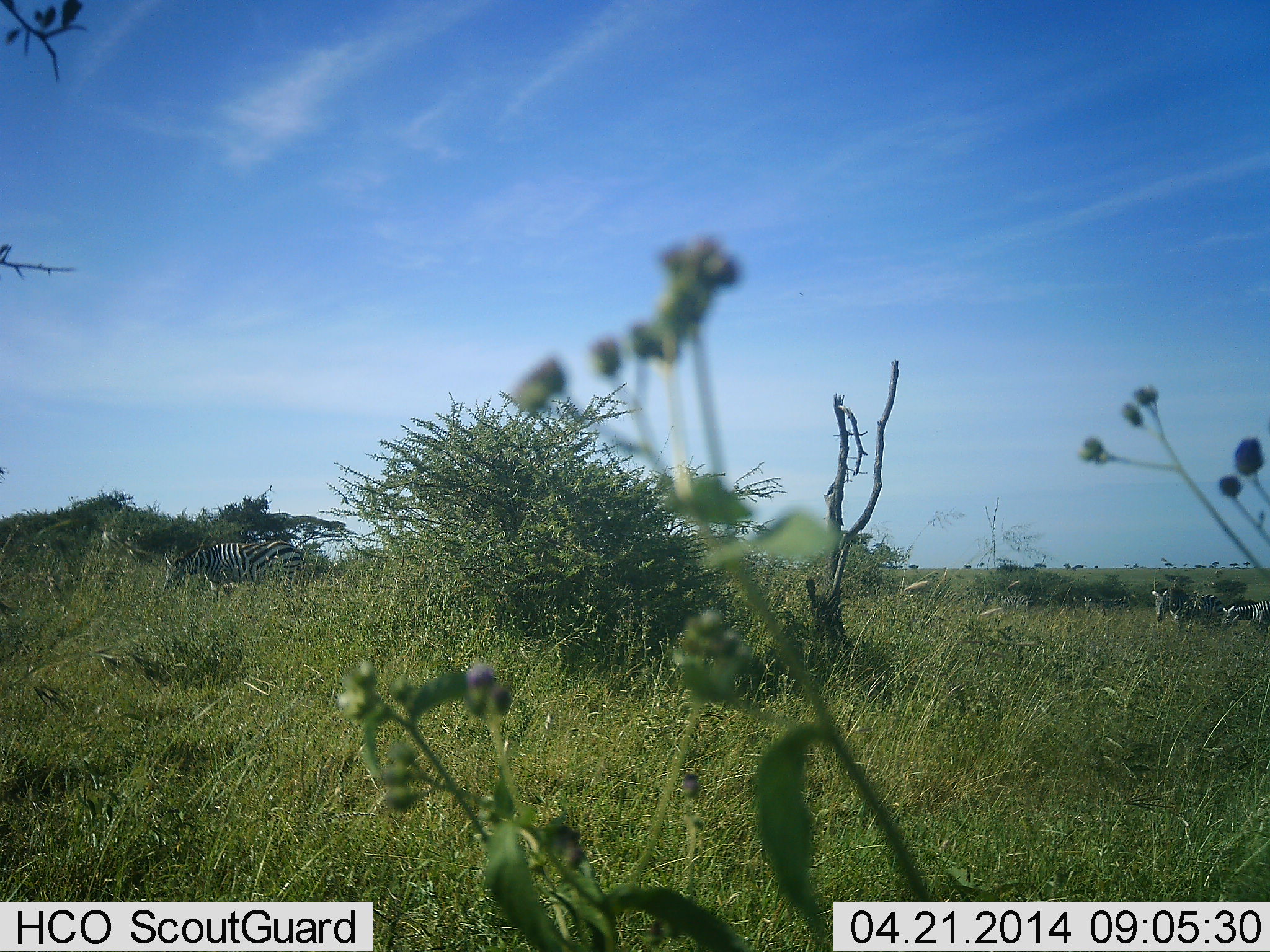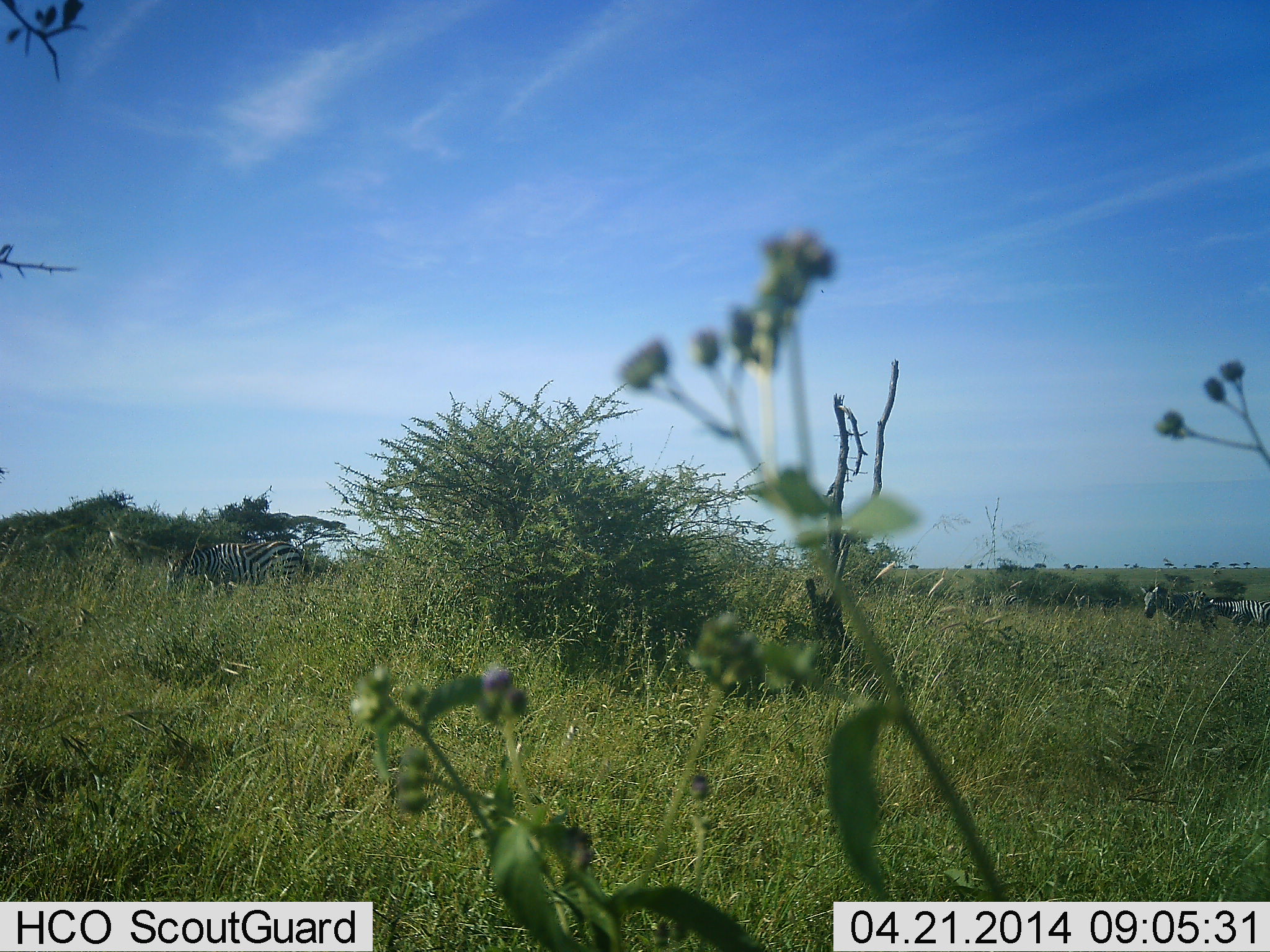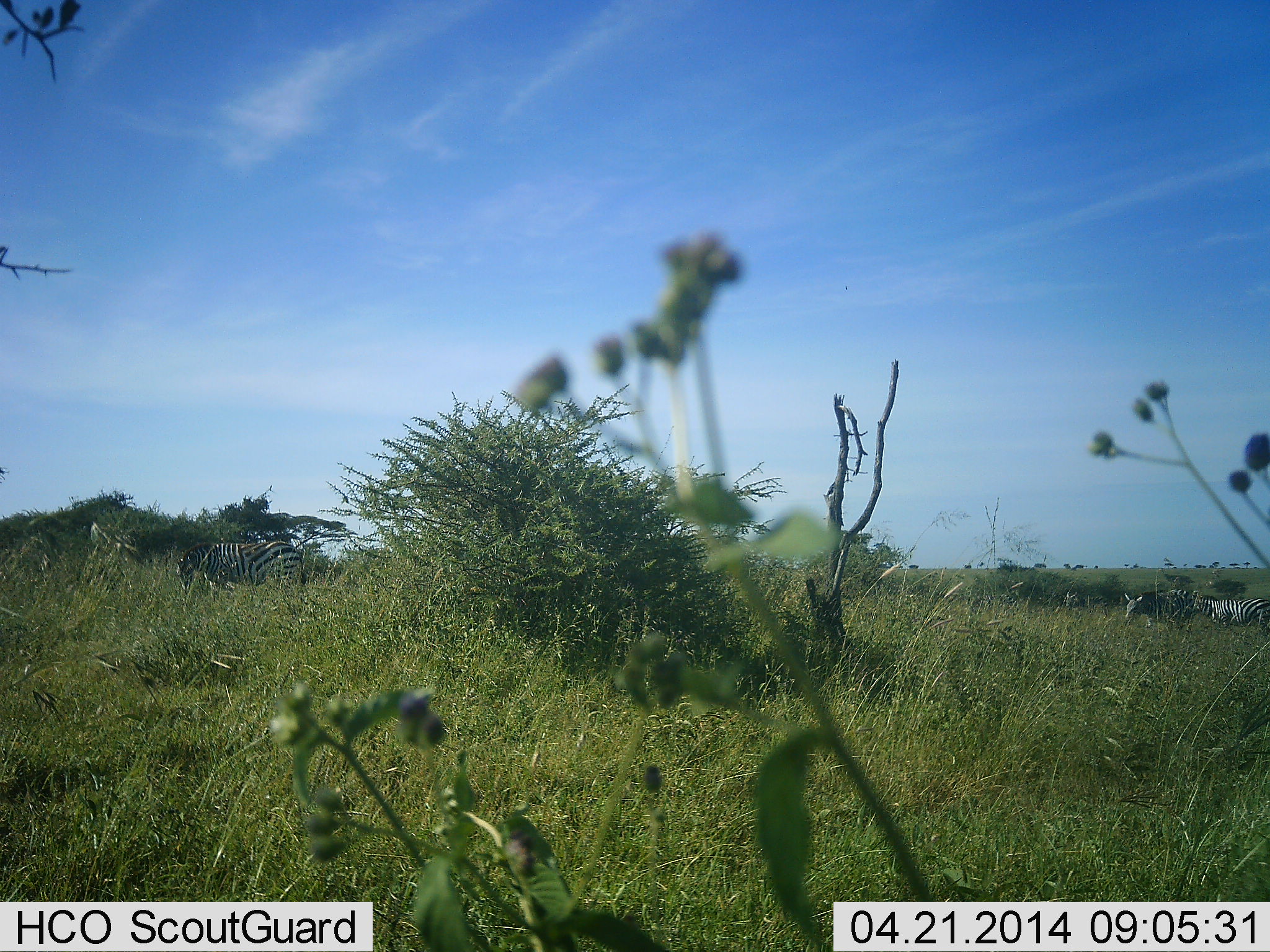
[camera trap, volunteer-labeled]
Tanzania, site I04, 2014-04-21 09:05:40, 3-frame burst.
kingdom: Animalia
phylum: Chordata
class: Mammalia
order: Perissodactyla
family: Equidae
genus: Equus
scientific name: Equus quagga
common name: plains zebra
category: zebra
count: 3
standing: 60%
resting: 0%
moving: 80%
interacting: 10%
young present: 20%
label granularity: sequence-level